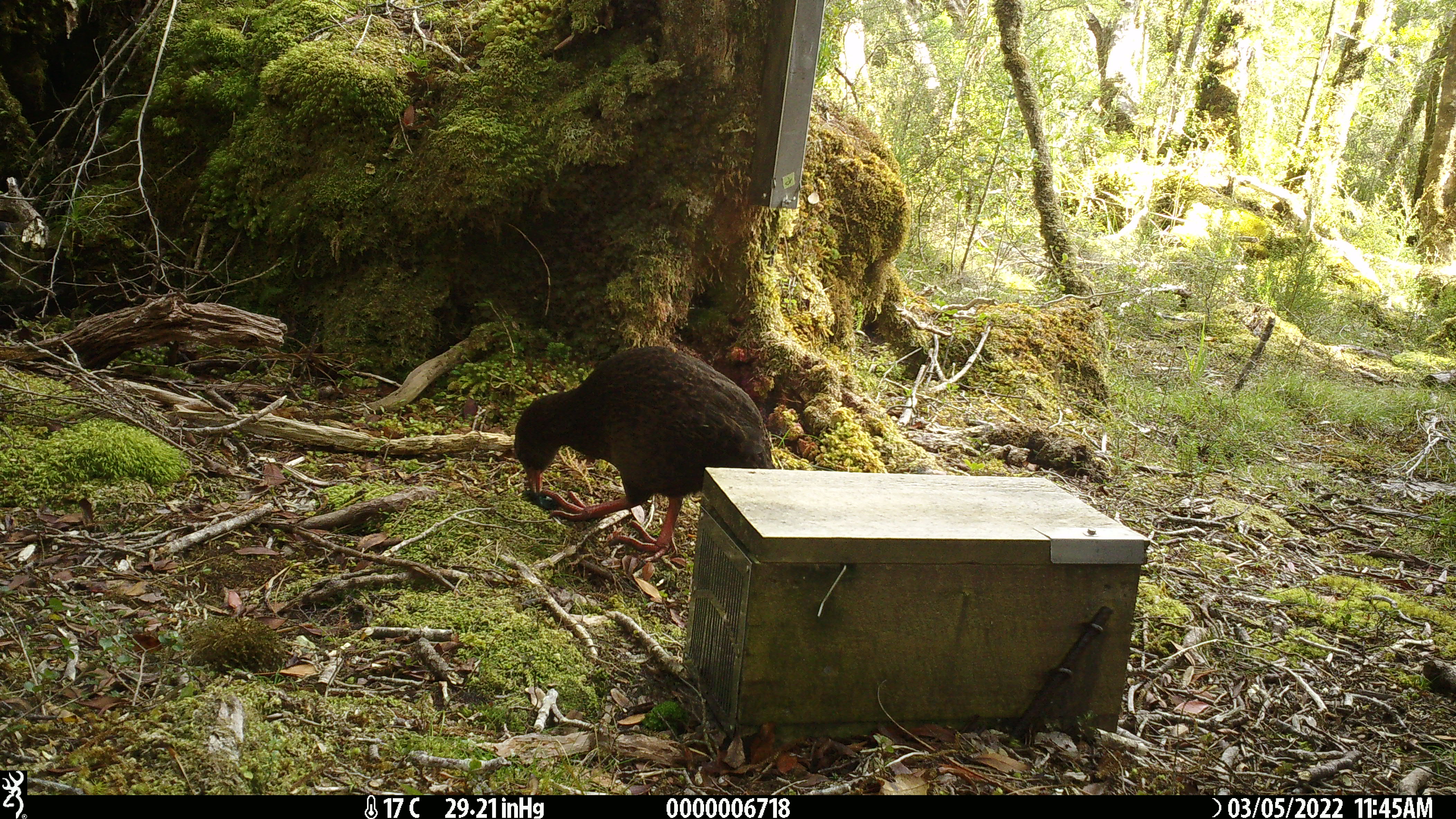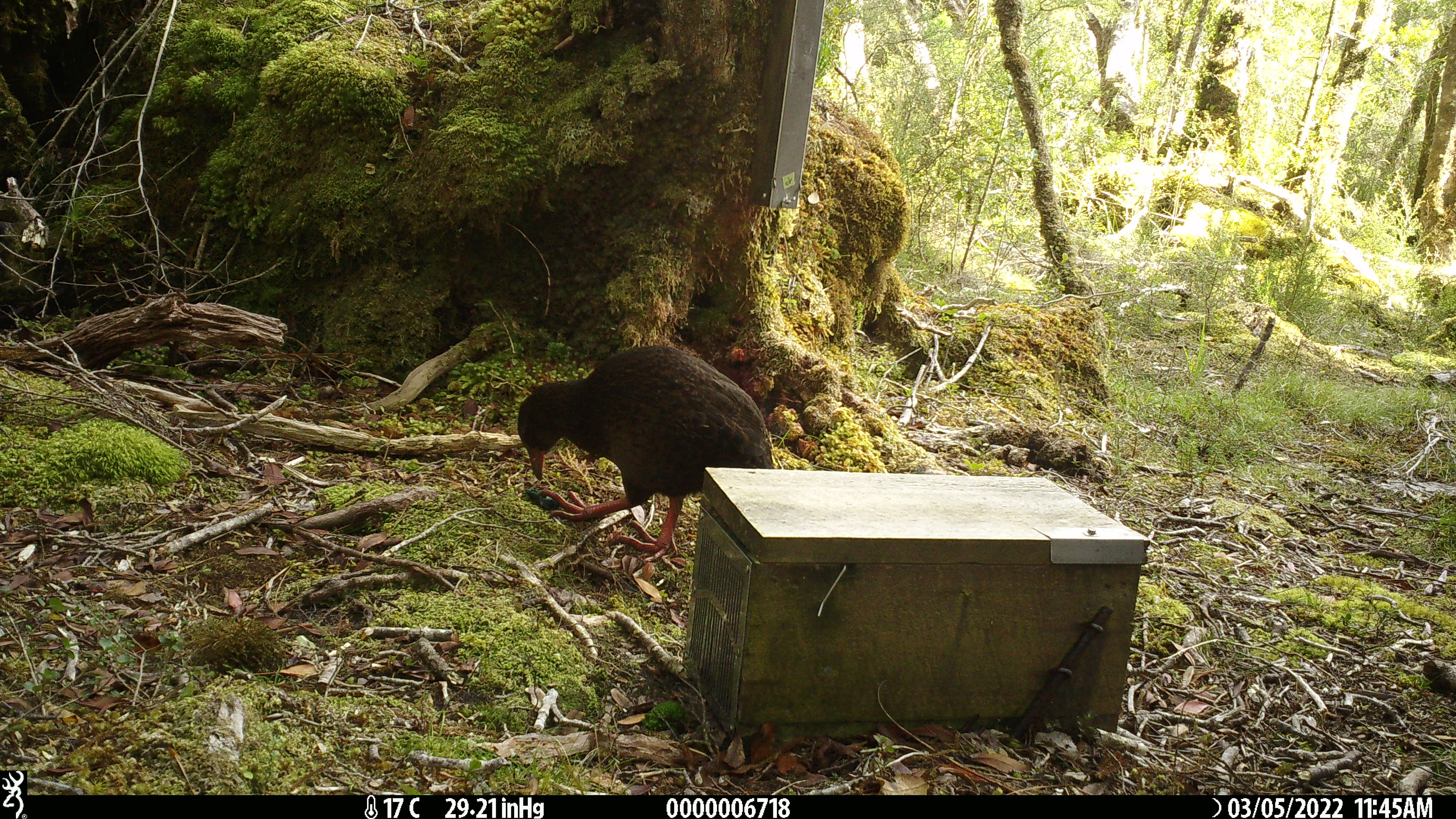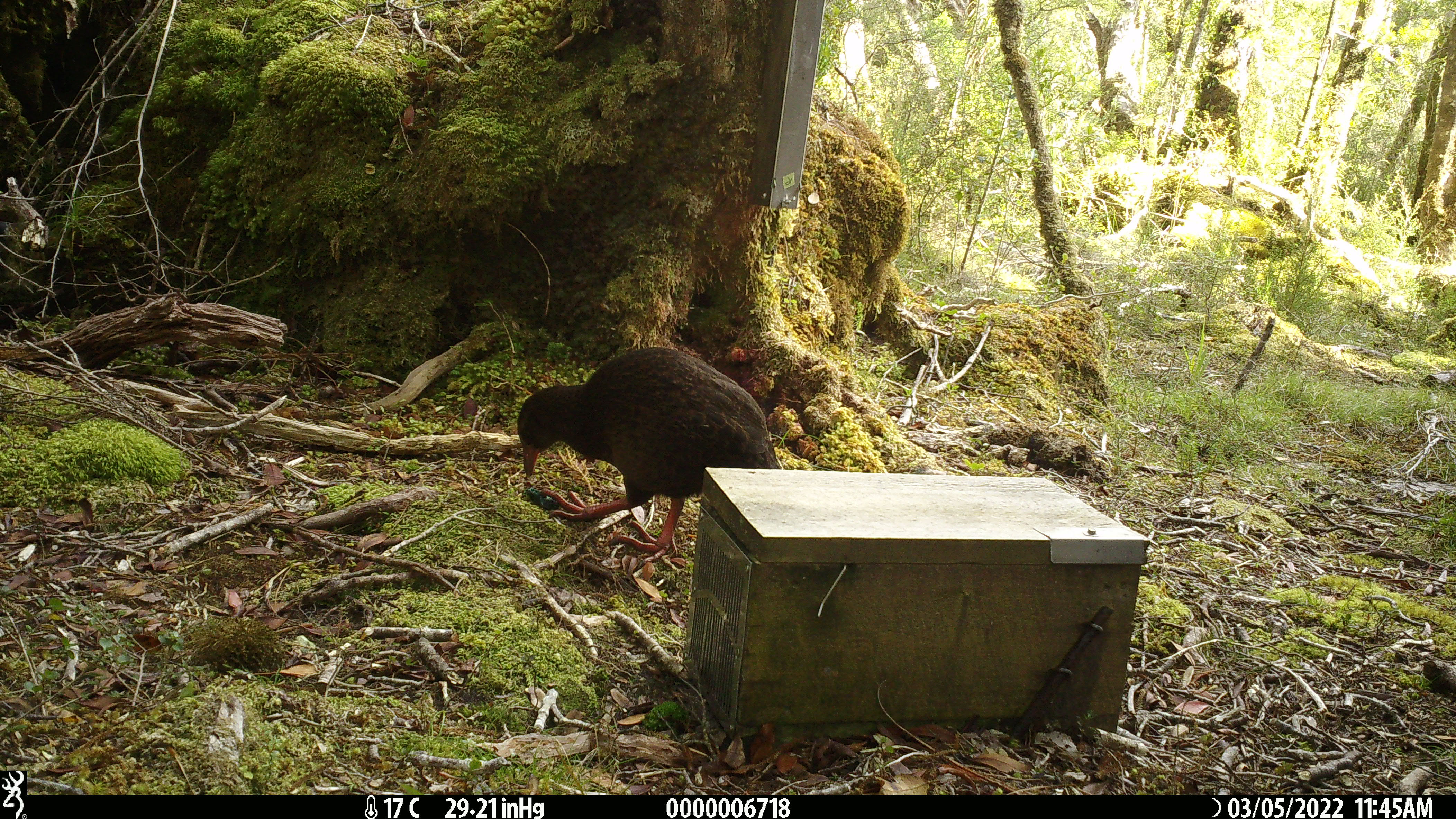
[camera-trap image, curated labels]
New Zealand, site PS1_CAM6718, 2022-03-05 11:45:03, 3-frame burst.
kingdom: Animalia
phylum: Chordata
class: Aves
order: Gruiformes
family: Rallidae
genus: Gallirallus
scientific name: Gallirallus australis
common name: weka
Weka (Gallirallus australis).